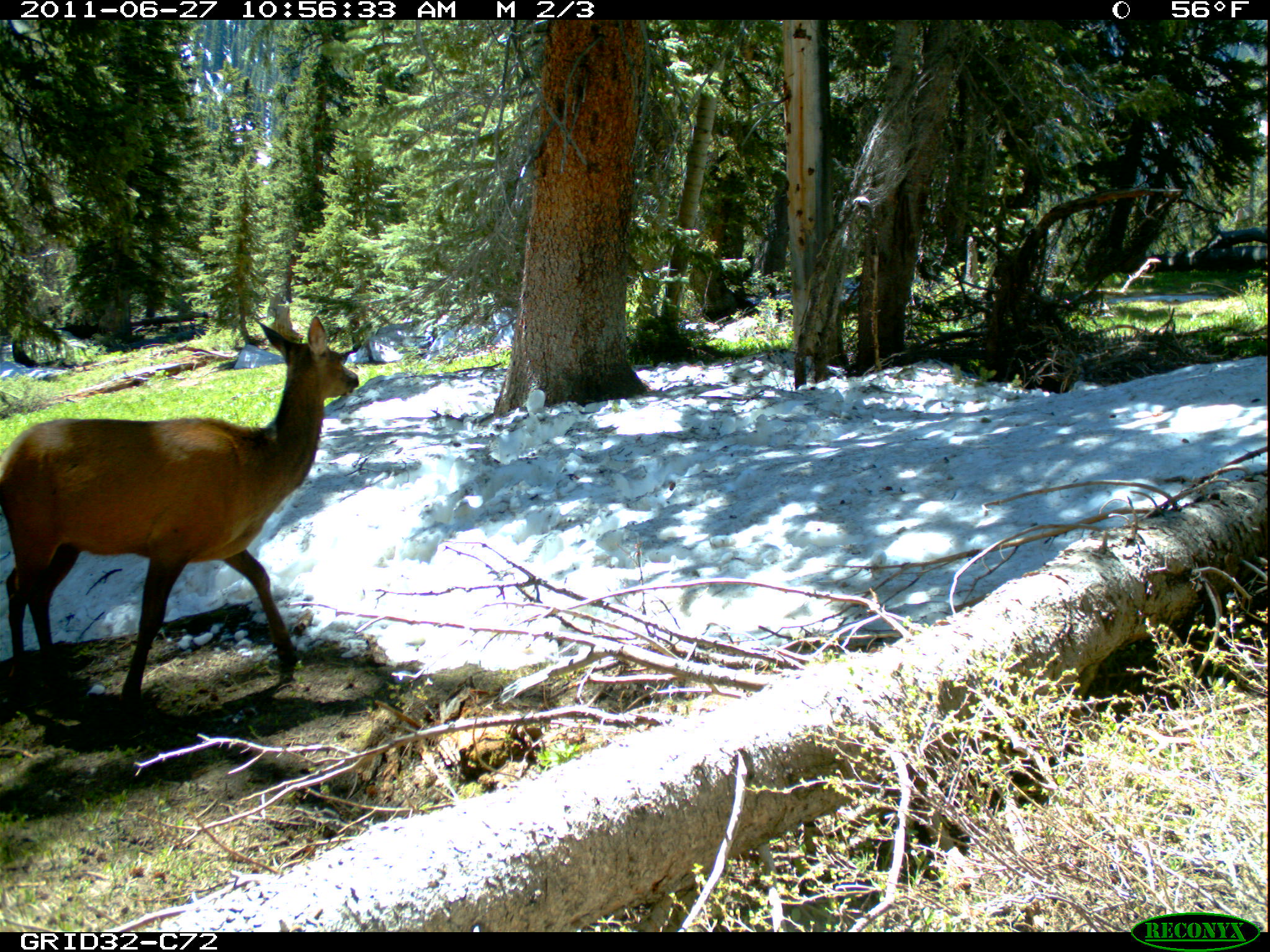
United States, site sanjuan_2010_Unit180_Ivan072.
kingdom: Animalia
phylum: Chordata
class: Mammalia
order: Artiodactyla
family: Cervidae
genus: Cervus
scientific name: Cervus elaphus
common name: red deer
Cervus elaphus (red deer).